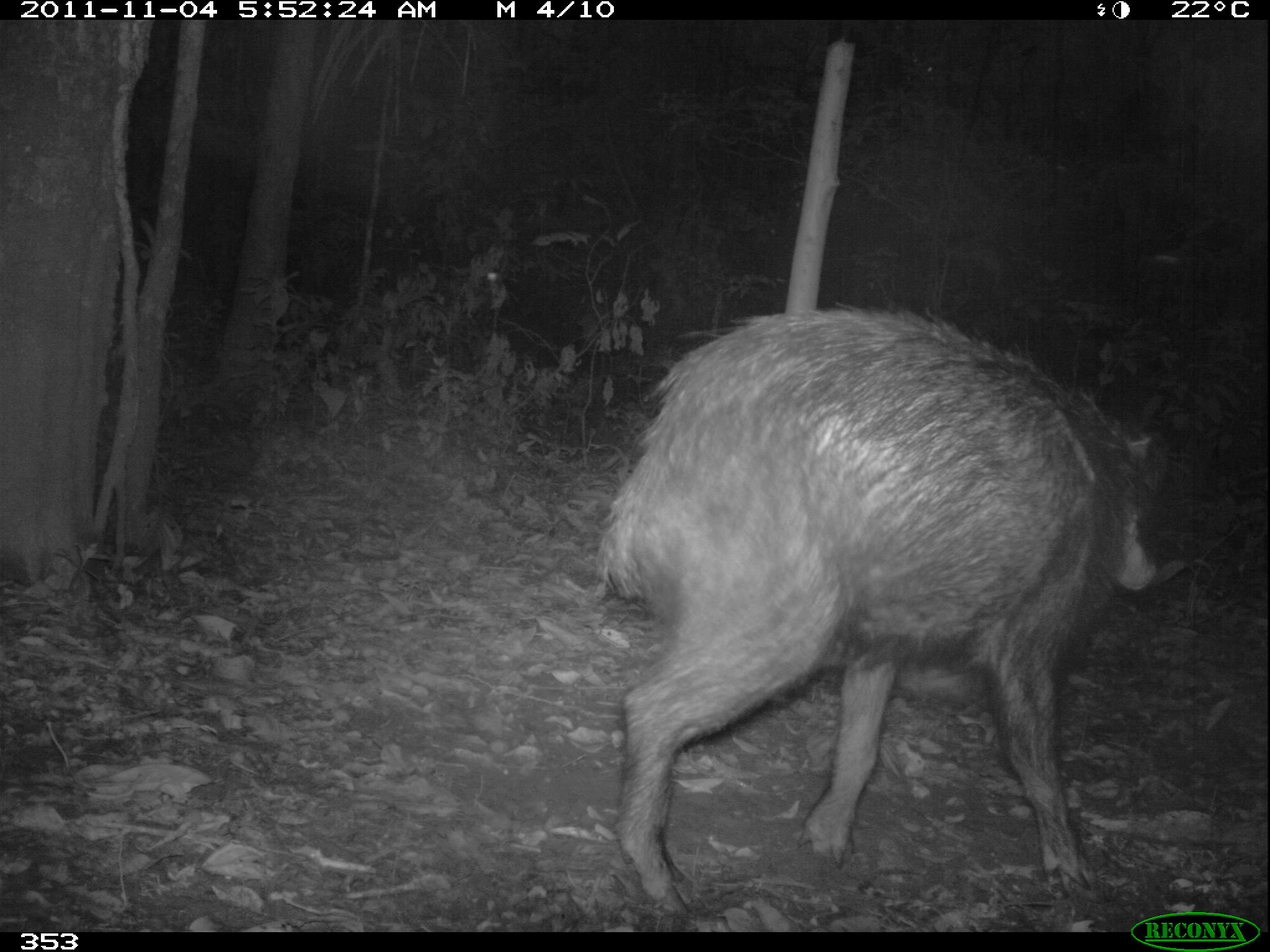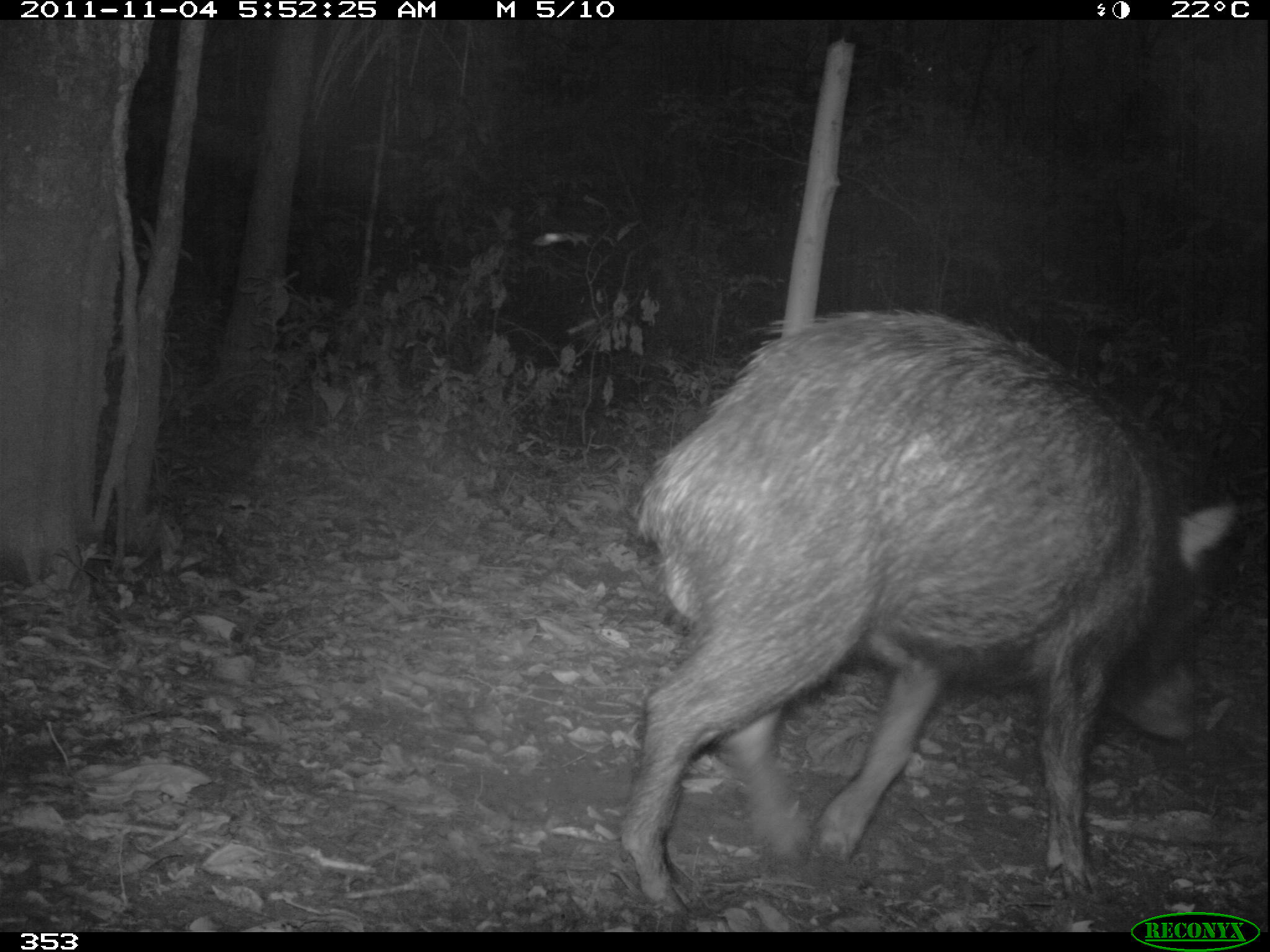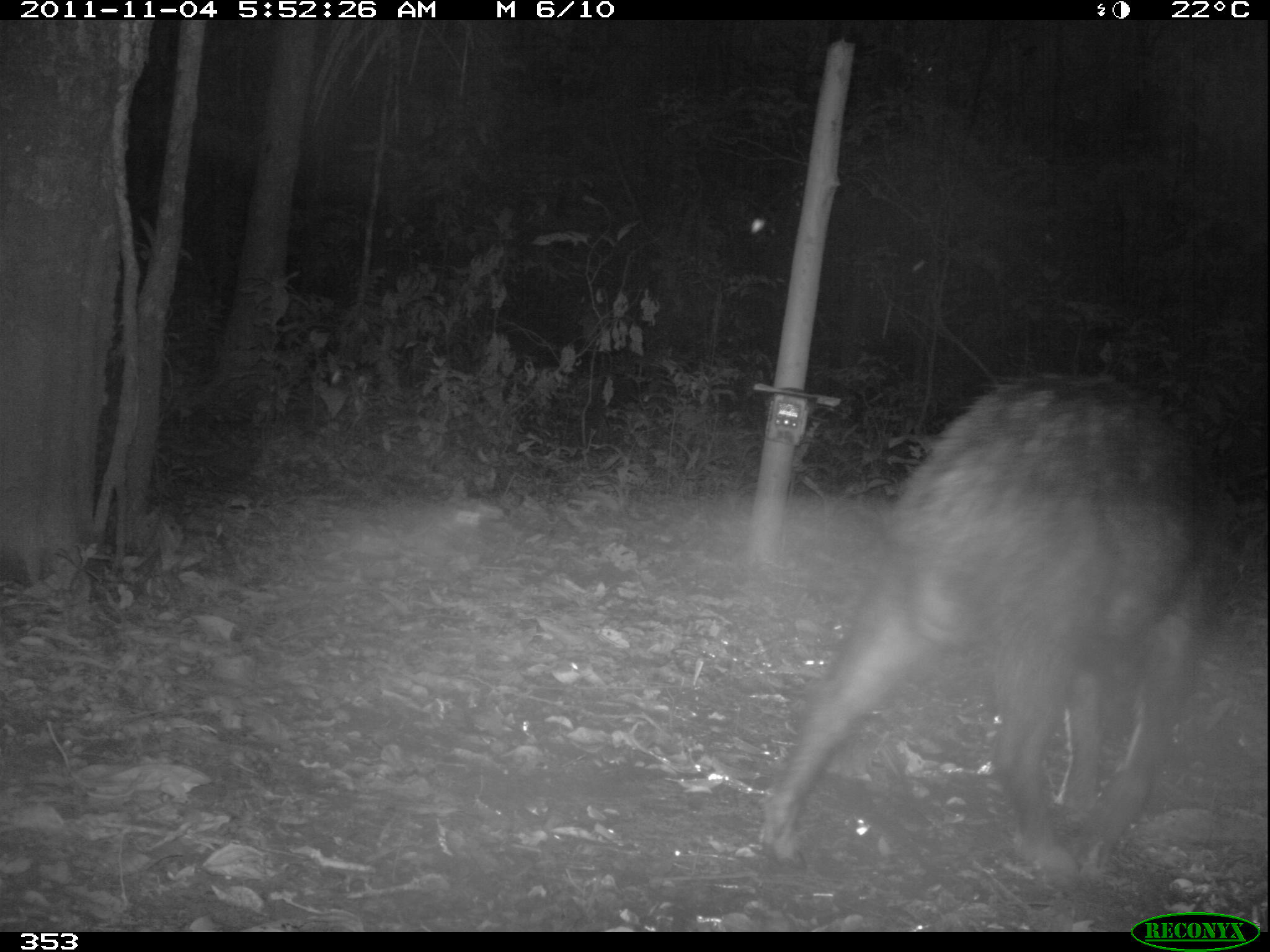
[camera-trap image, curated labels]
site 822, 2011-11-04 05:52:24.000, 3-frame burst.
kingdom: Animalia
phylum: Chordata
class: Mammalia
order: Artiodactyla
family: Tayassuidae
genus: Tayassu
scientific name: Tayassu pecari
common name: white-lipped peccary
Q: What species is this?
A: Tayassu pecari (white-lipped peccary).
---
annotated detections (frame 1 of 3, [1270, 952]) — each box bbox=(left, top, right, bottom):
tayassu pecari: bbox=(590, 307, 1176, 912)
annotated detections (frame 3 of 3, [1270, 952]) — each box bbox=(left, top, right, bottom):
tayassu pecari: bbox=(754, 364, 1243, 874)